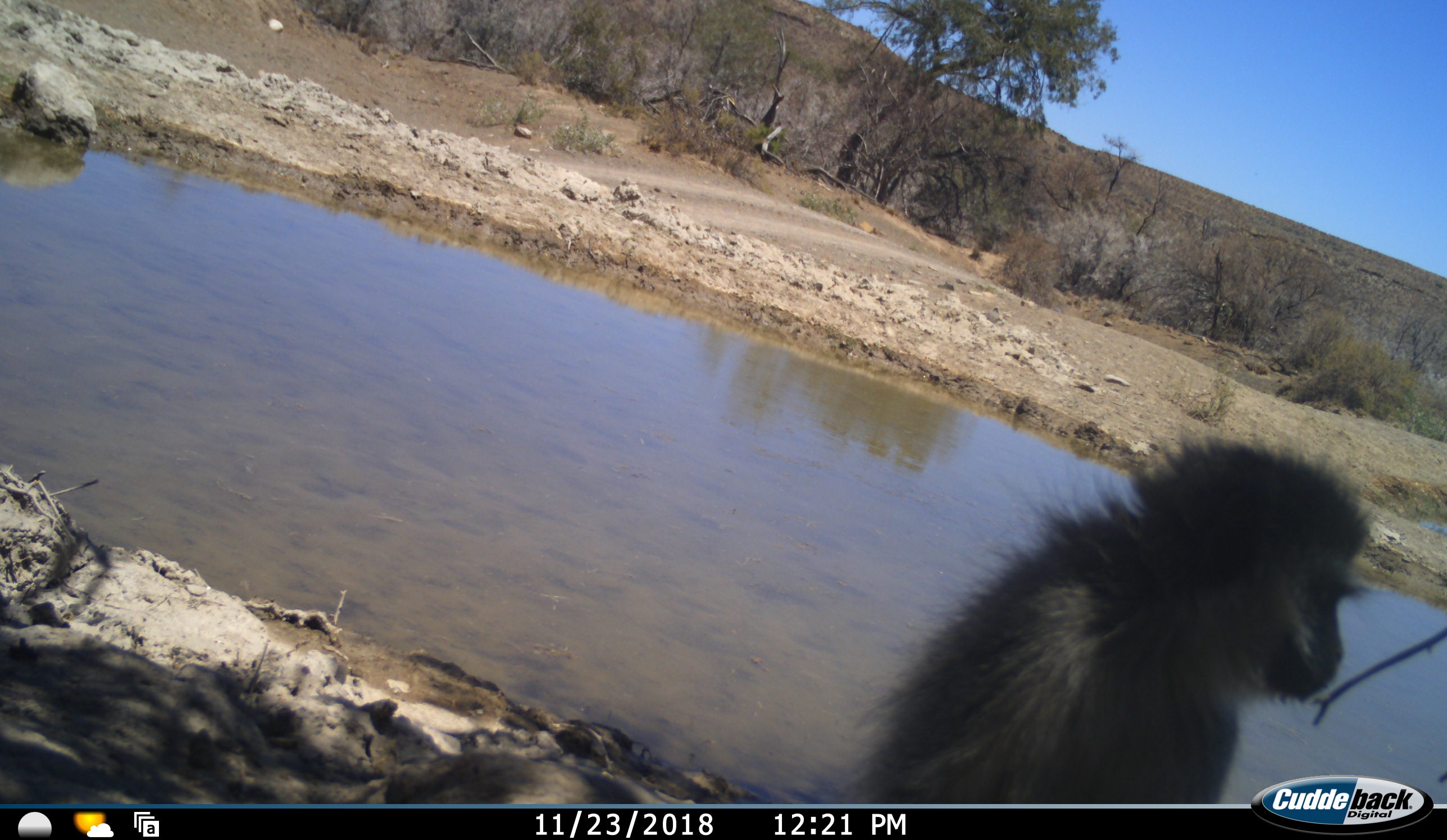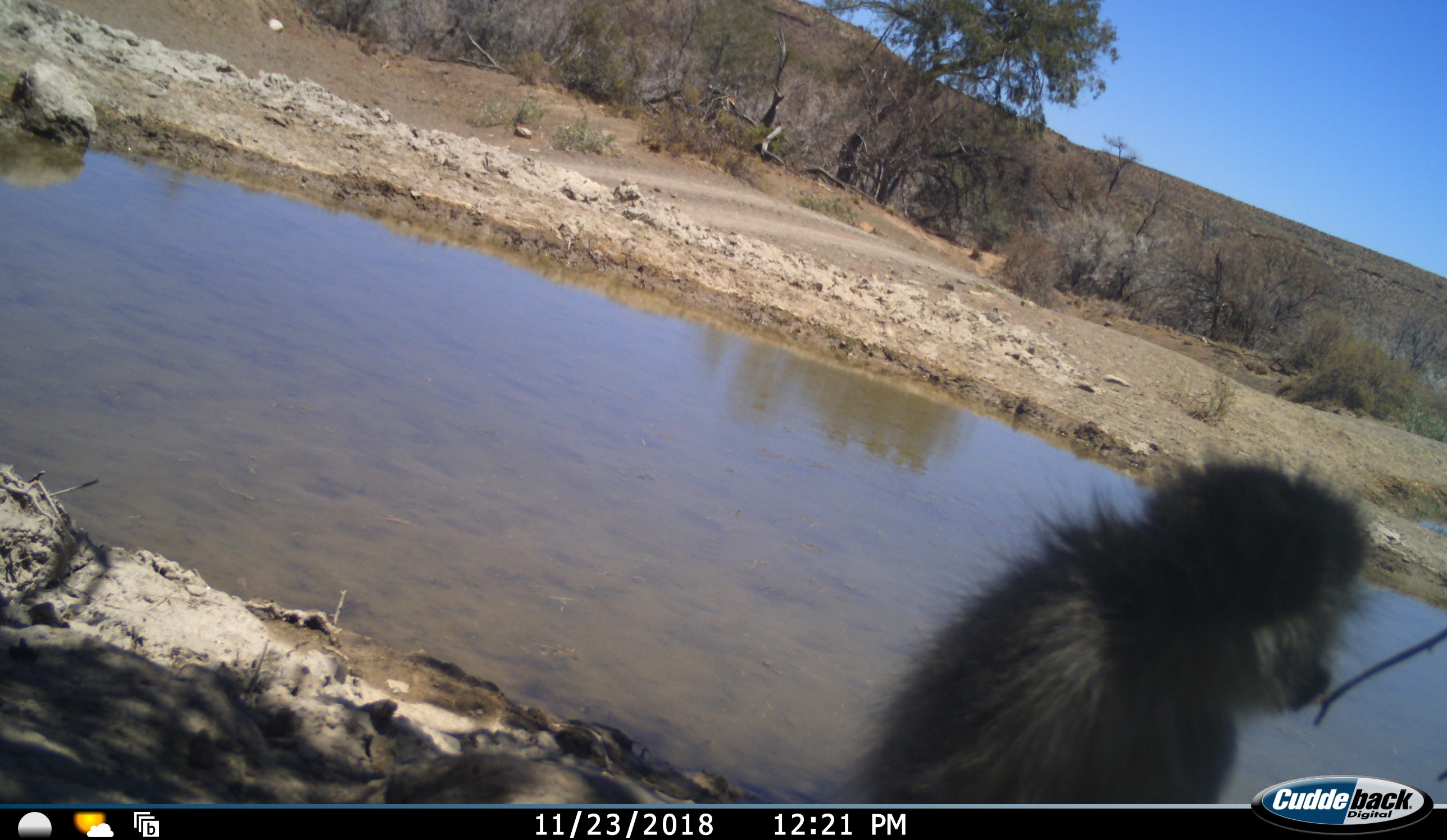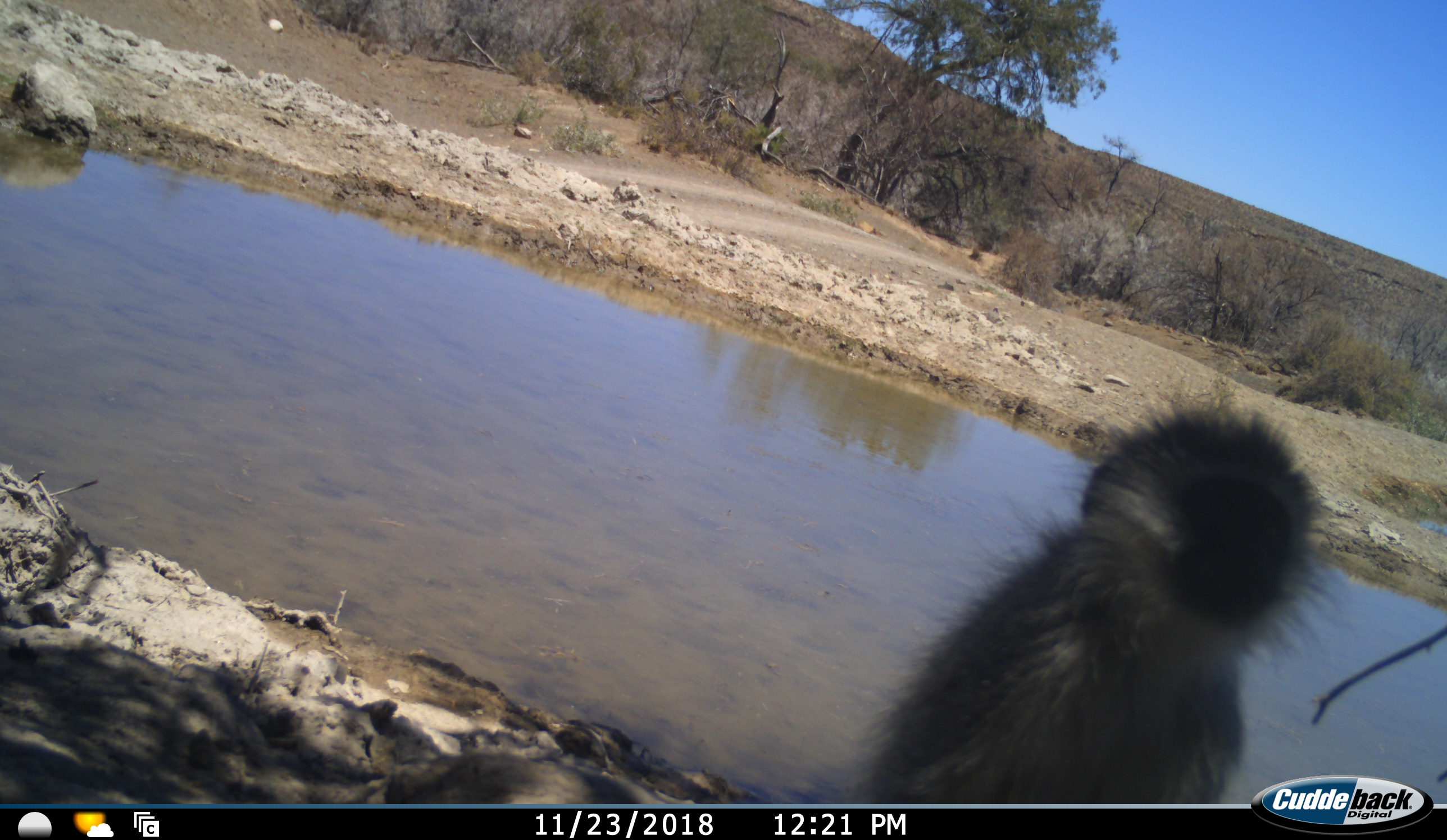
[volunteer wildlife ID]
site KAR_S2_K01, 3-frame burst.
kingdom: Animalia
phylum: Chordata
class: Mammalia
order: Primates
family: Cercopithecidae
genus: Chlorocebus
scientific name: Chlorocebus pygerythrus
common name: vervet monkey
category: monkeyvervet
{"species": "monkeyvervet (vervet monkey) (Chlorocebus pygerythrus)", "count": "1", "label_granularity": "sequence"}